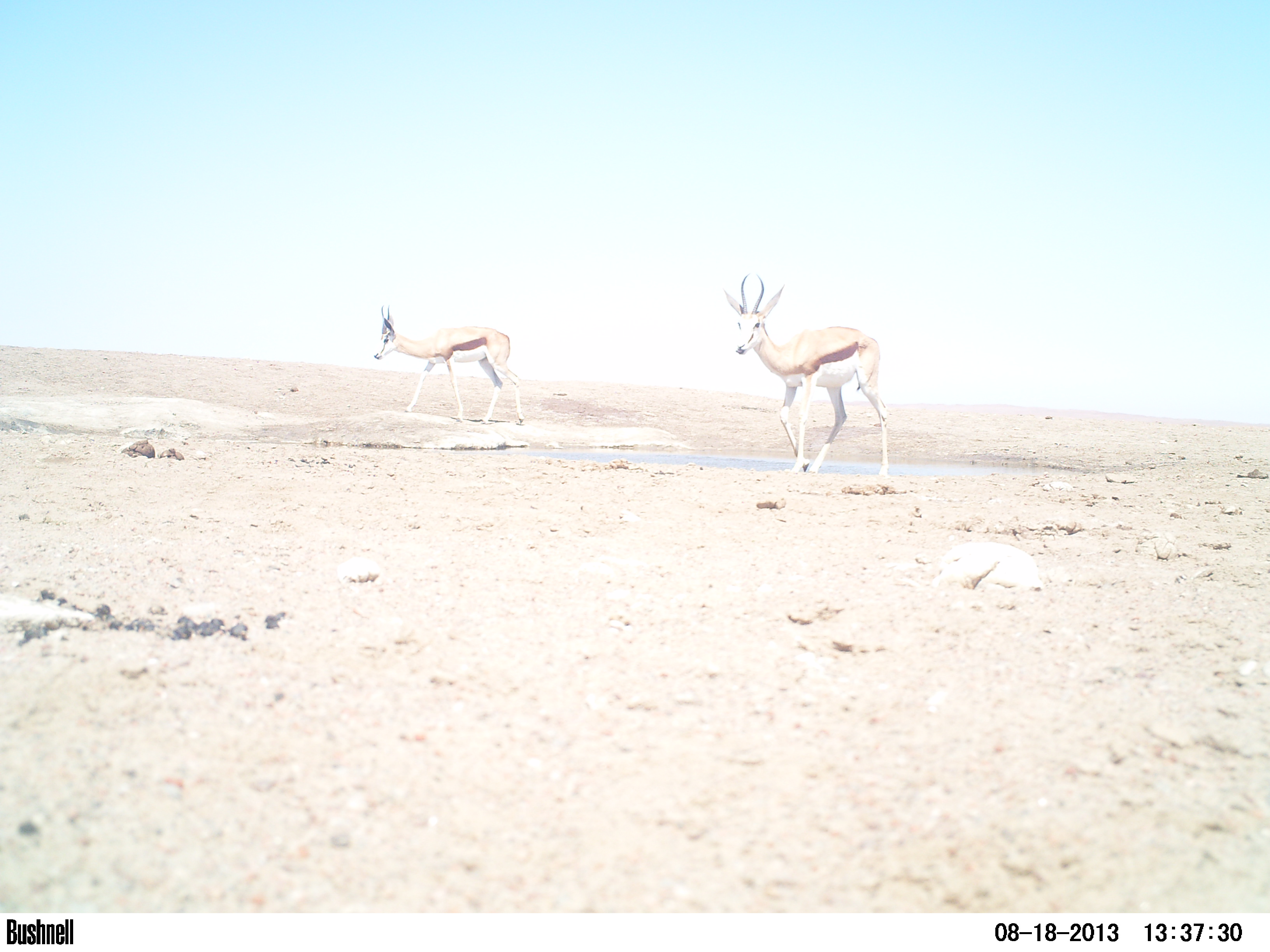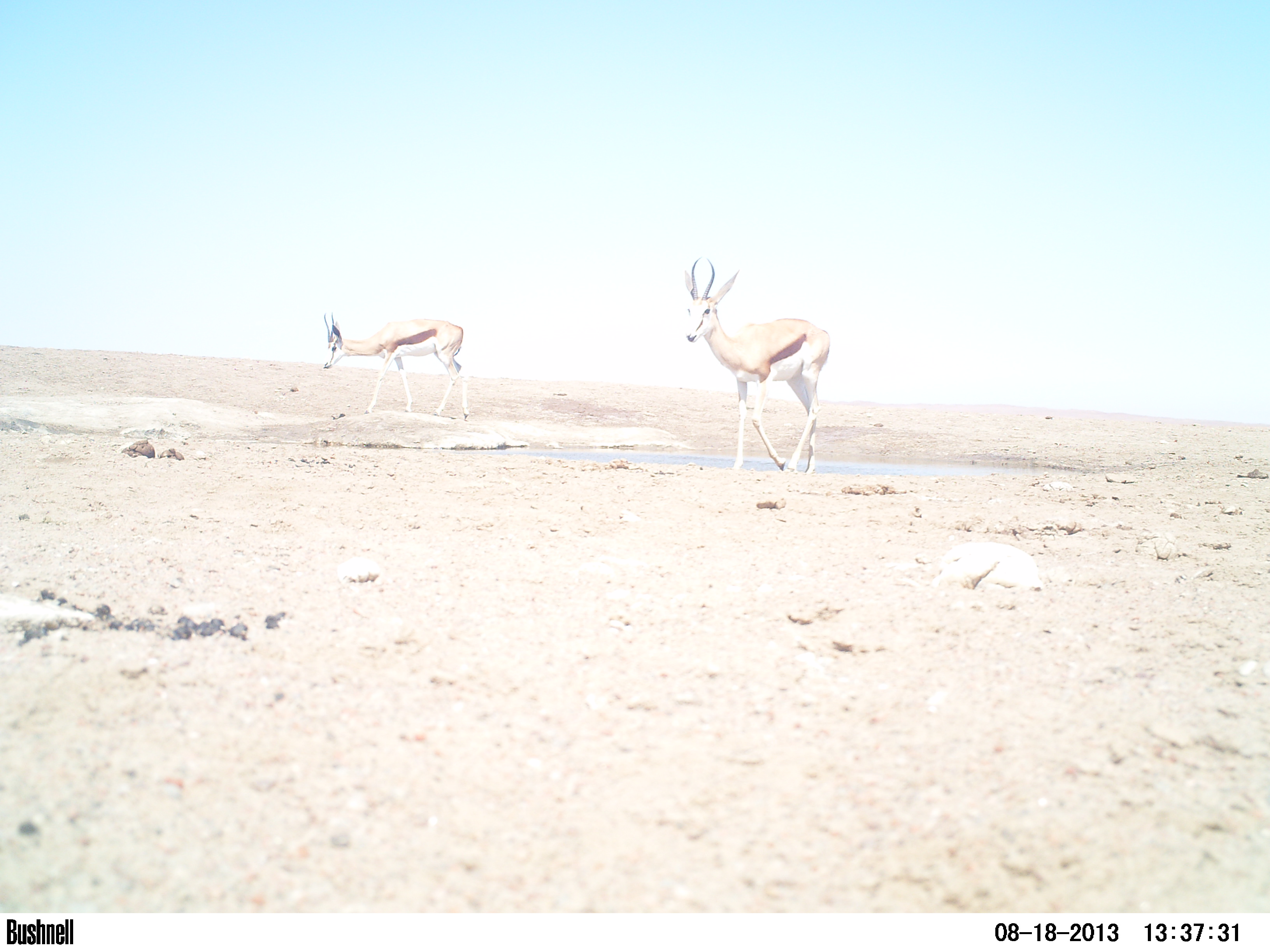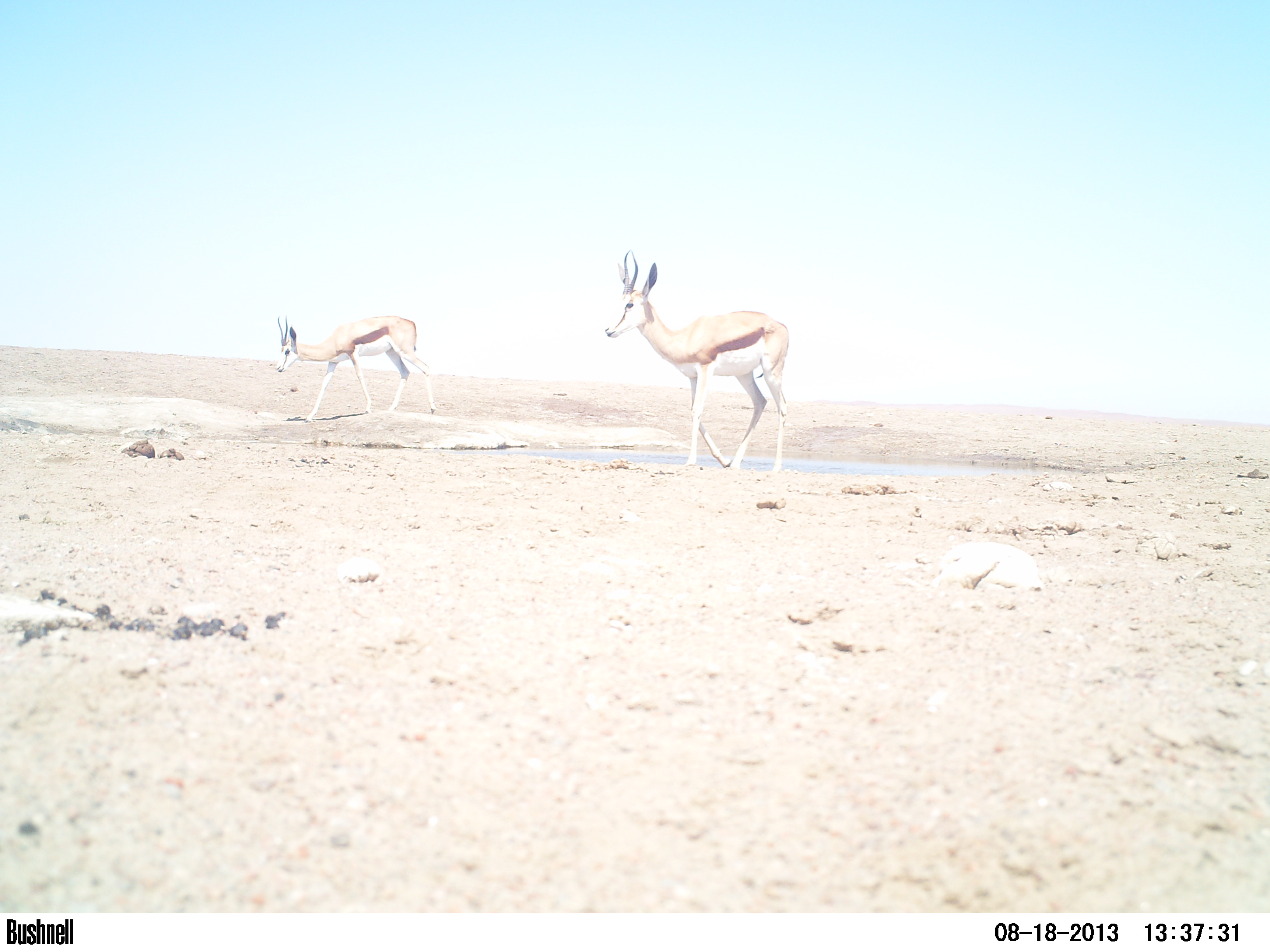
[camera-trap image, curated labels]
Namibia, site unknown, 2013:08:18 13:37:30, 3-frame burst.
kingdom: Animalia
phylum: Chordata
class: Mammalia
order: Artiodactyla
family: Bovidae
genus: Antidorcas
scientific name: Antidorcas marsupialis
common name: springbok